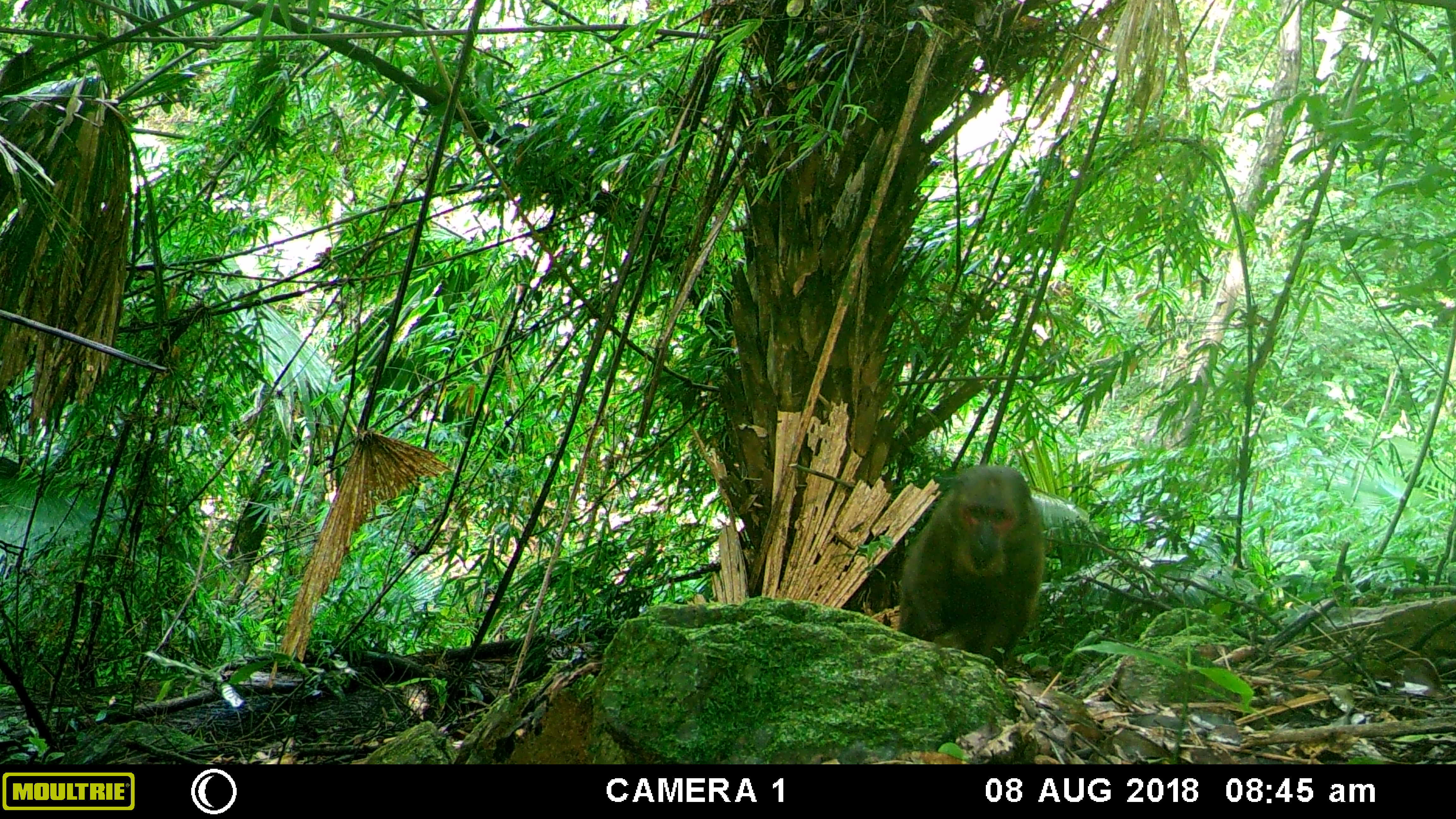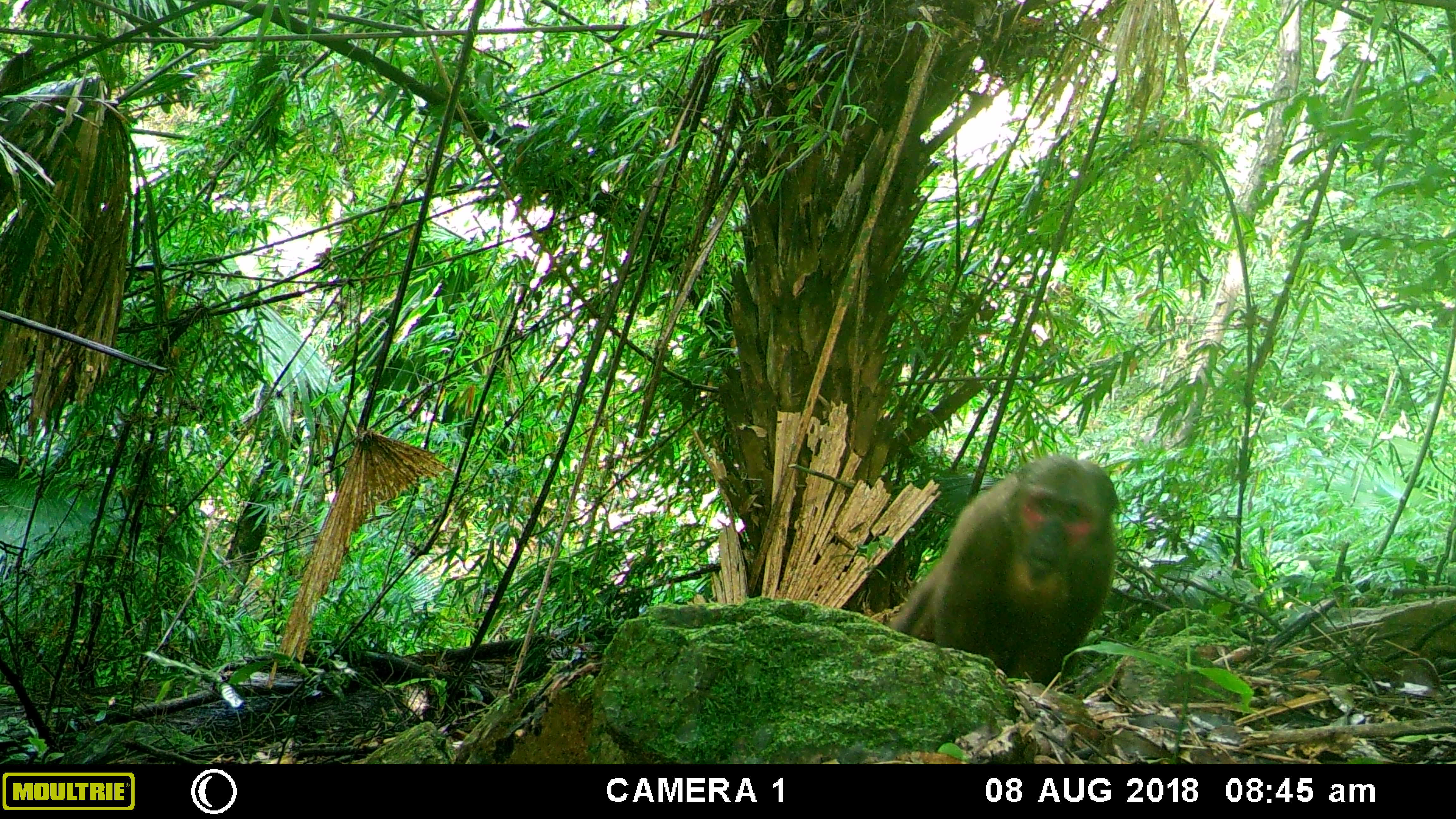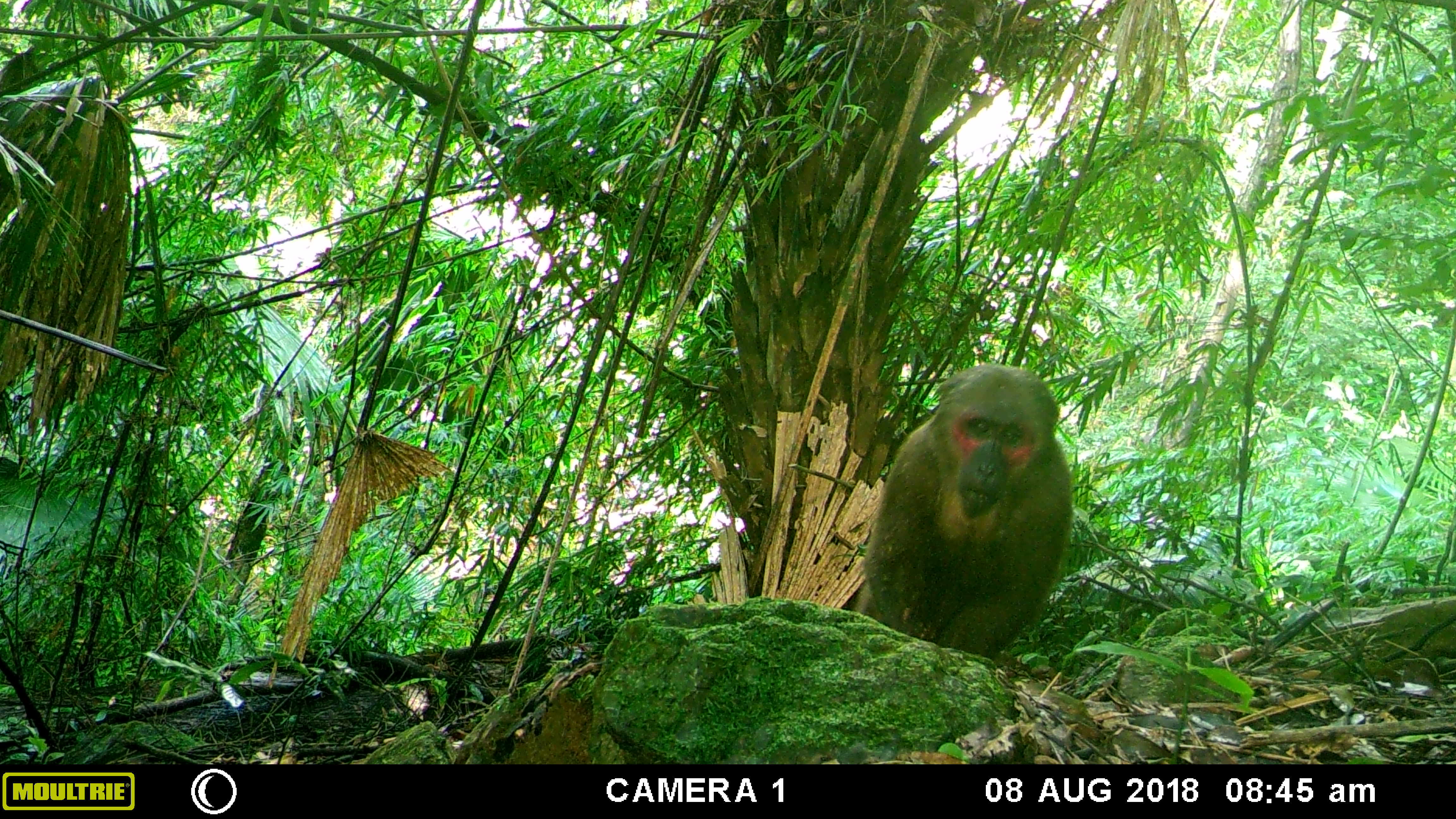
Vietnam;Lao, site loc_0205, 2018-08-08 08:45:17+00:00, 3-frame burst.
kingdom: Animalia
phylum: Chordata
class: Mammalia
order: Primates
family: Cercopithecidae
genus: Macaca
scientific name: Macaca arctoides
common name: stump-tailed macaque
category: stump tailed macaque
Stump tailed macaque (stump-tailed macaque) (Macaca arctoides). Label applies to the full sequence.